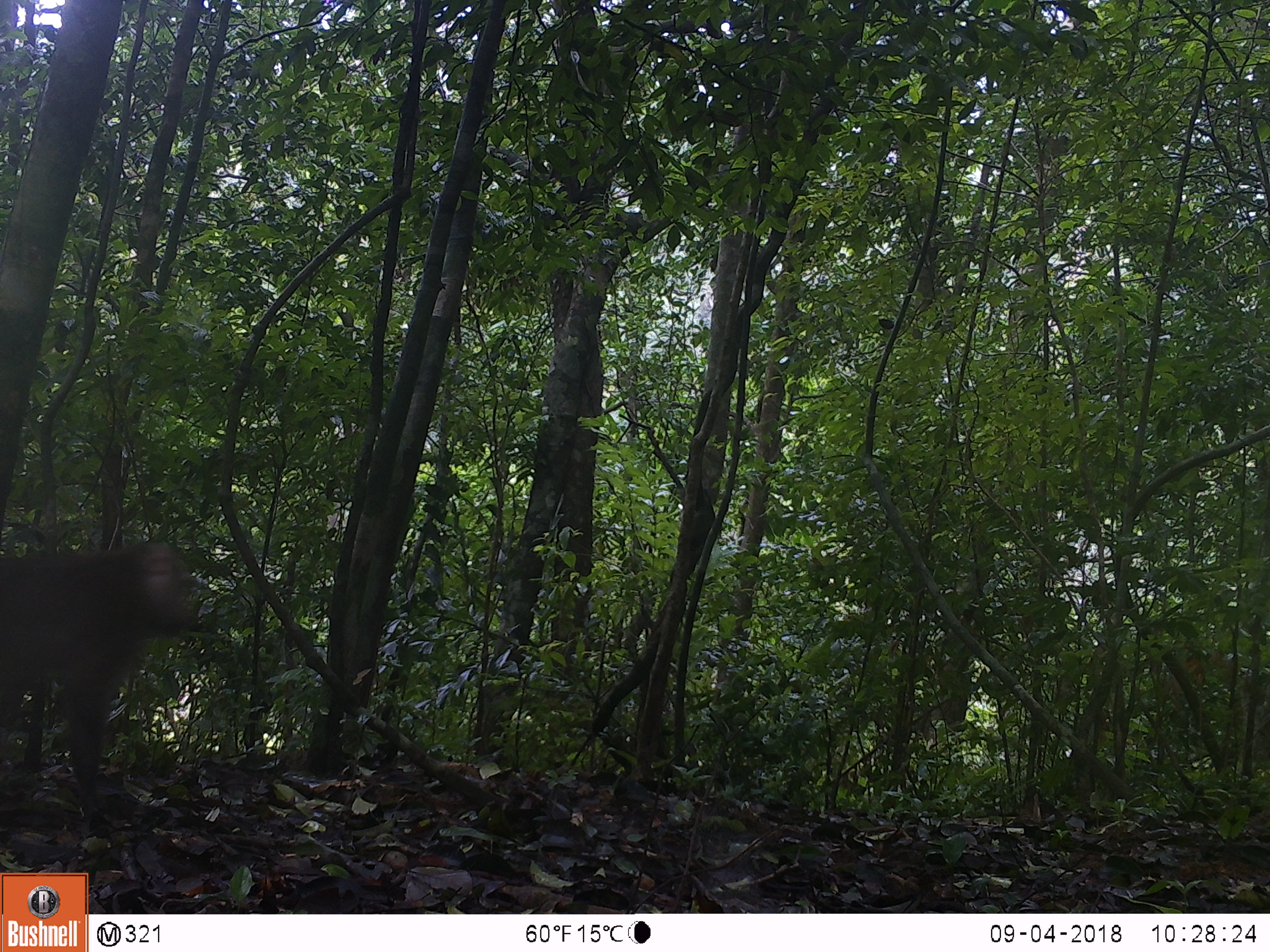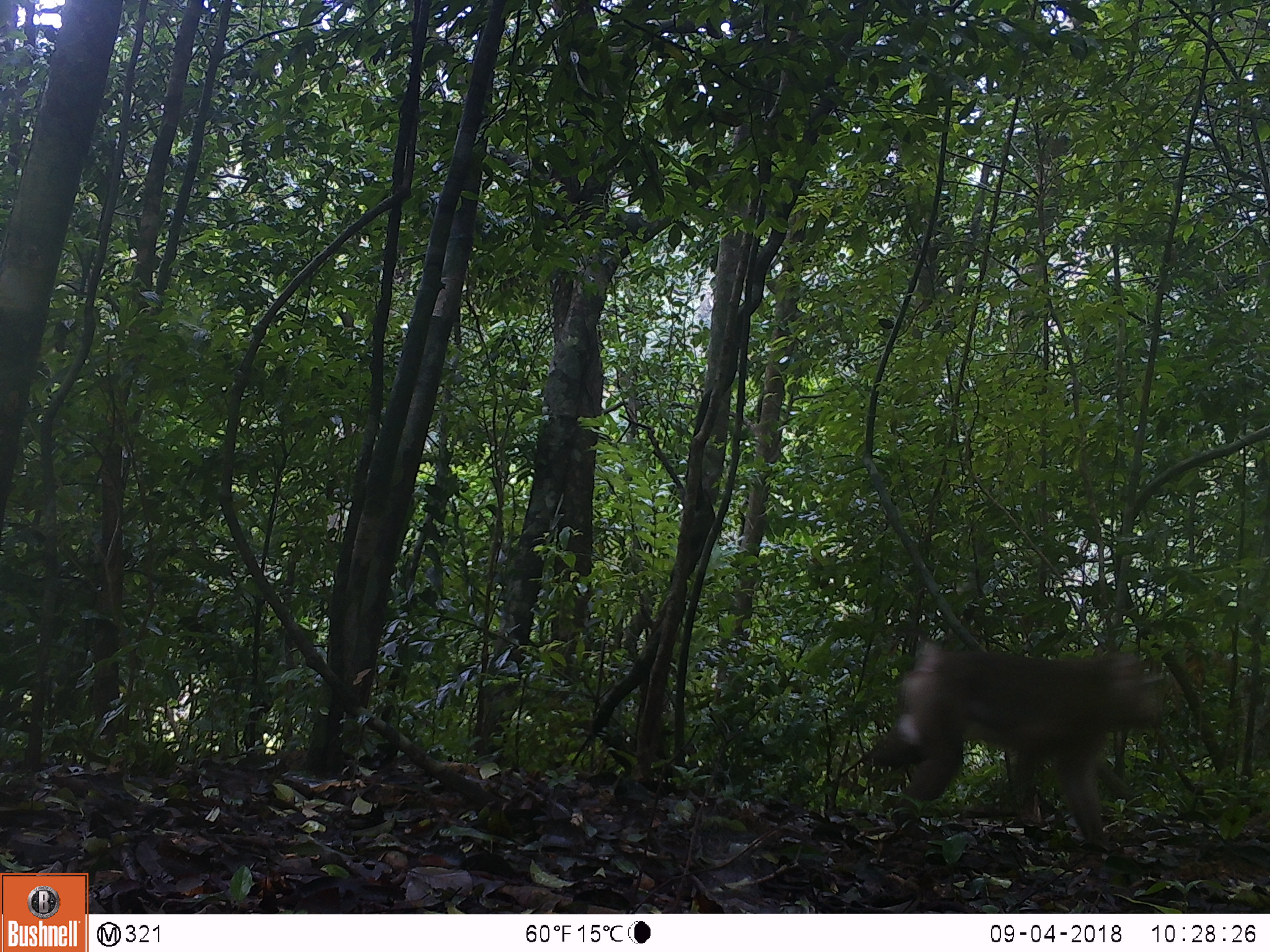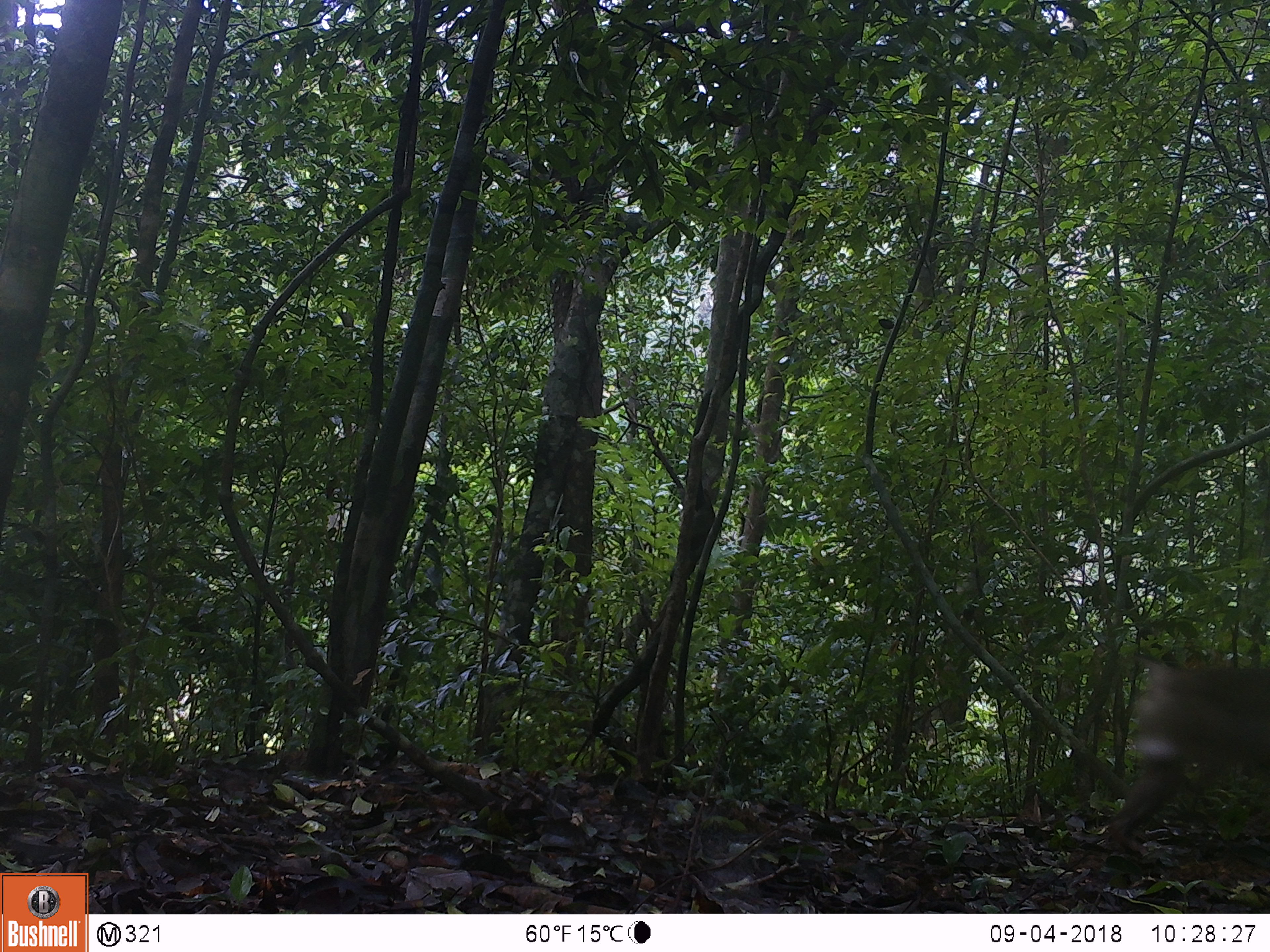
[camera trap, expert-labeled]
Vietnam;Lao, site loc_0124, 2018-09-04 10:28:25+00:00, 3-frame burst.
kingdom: Animalia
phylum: Chordata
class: Mammalia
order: Primates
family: Cercopithecidae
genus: Macaca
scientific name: Macaca arctoides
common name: stump-tailed macaque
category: stump tailed macaque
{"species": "stump tailed macaque (stump-tailed macaque) (Macaca arctoides)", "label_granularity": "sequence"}